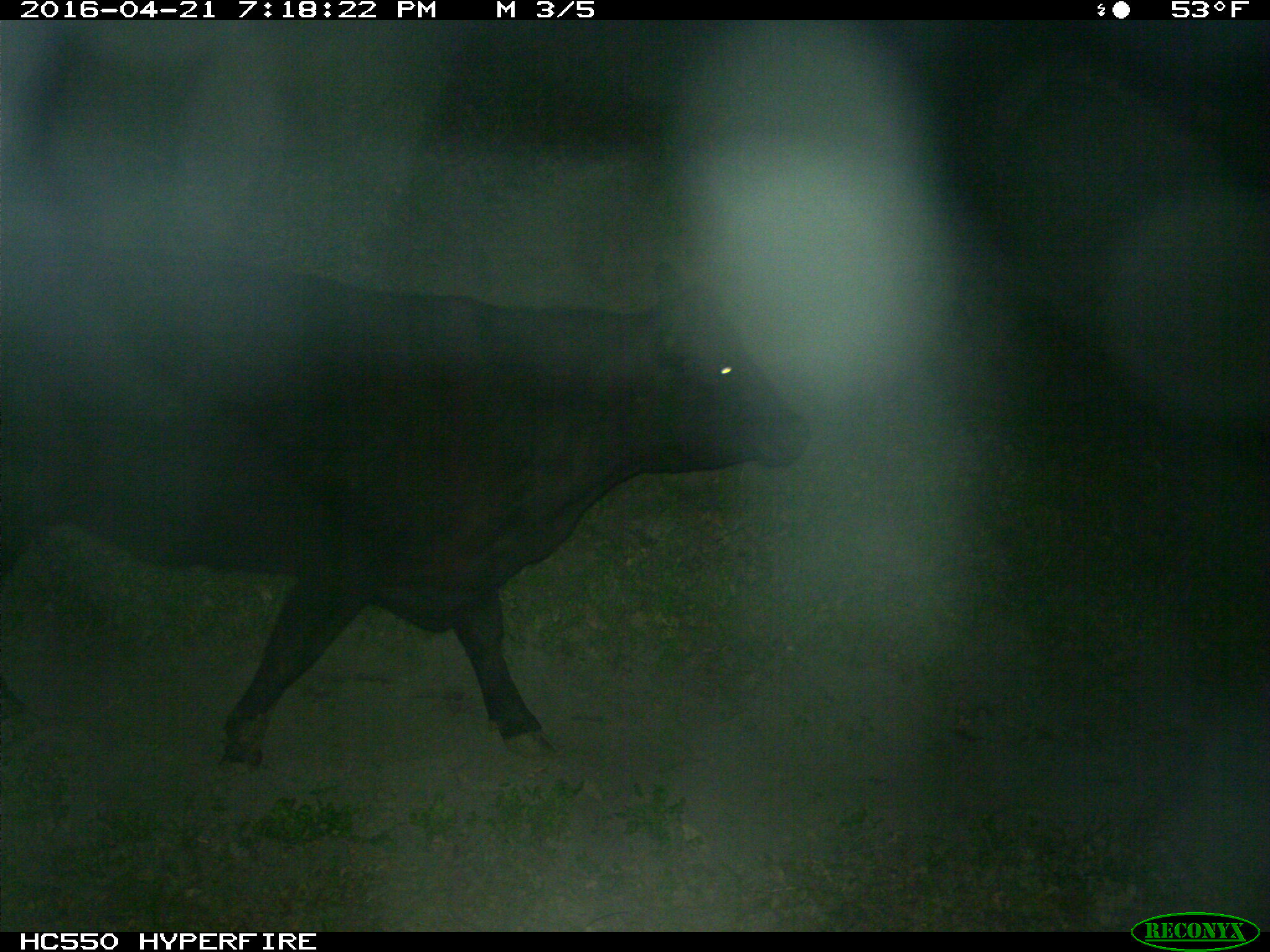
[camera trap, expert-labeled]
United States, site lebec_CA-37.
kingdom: Animalia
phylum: Chordata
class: Mammalia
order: Artiodactyla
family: Bovidae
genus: Bos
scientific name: Bos taurus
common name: domestic cow